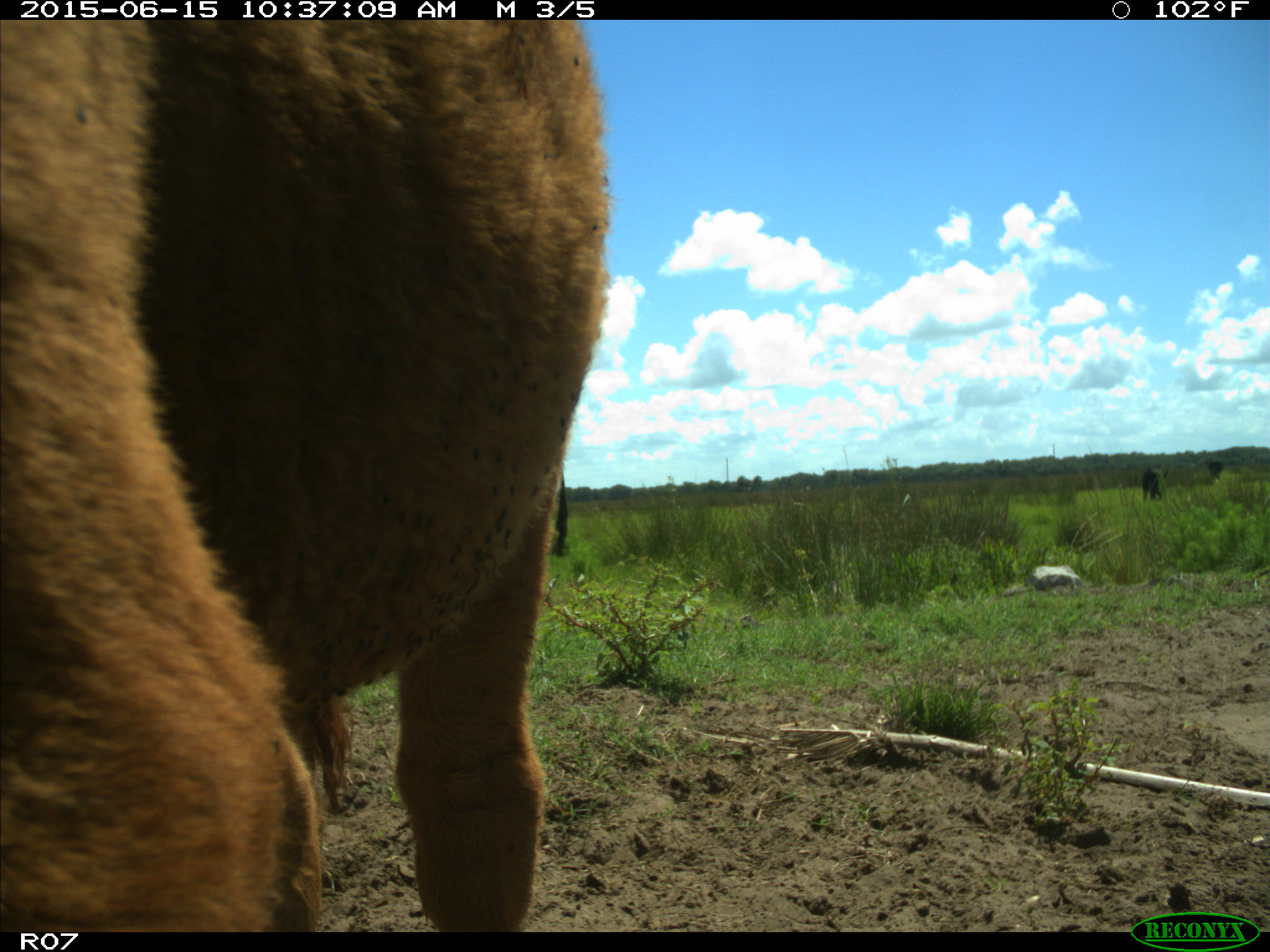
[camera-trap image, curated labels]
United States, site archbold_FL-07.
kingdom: Animalia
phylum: Chordata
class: Mammalia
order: Artiodactyla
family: Bovidae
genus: Bos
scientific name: Bos taurus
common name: domestic cow